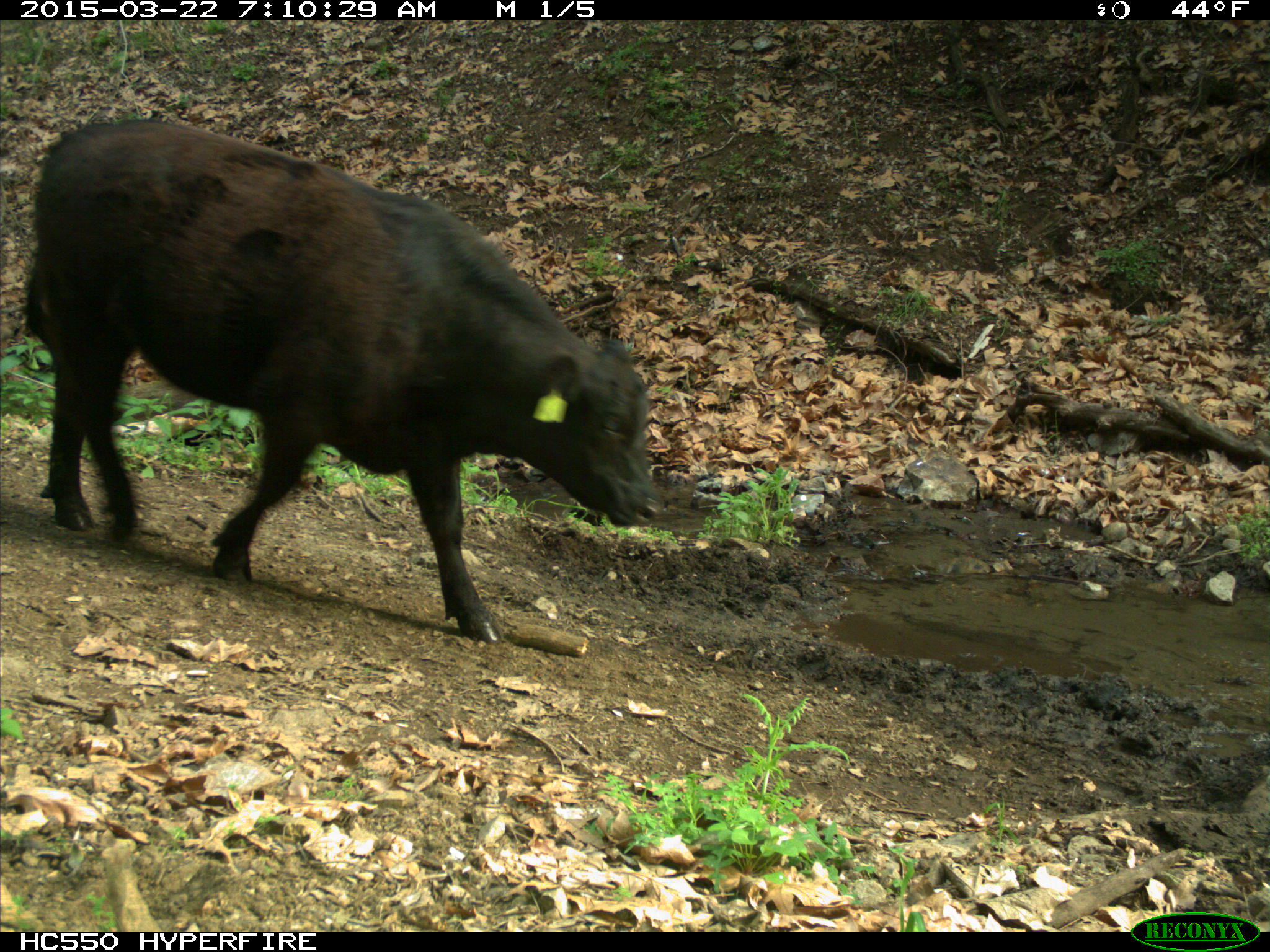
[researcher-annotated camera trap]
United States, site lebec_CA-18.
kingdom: Animalia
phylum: Chordata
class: Mammalia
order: Artiodactyla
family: Bovidae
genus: Bos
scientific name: Bos taurus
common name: domestic cow